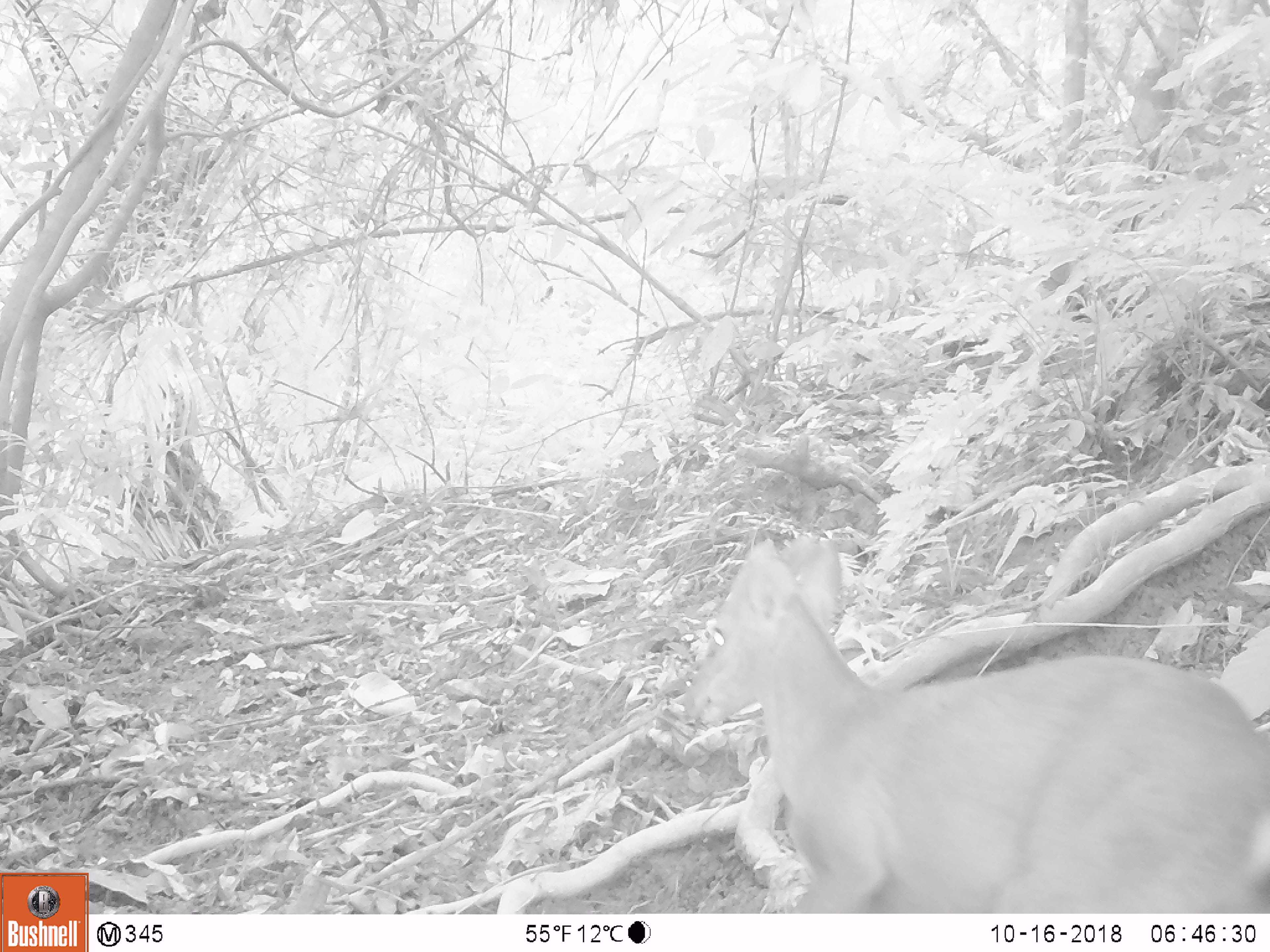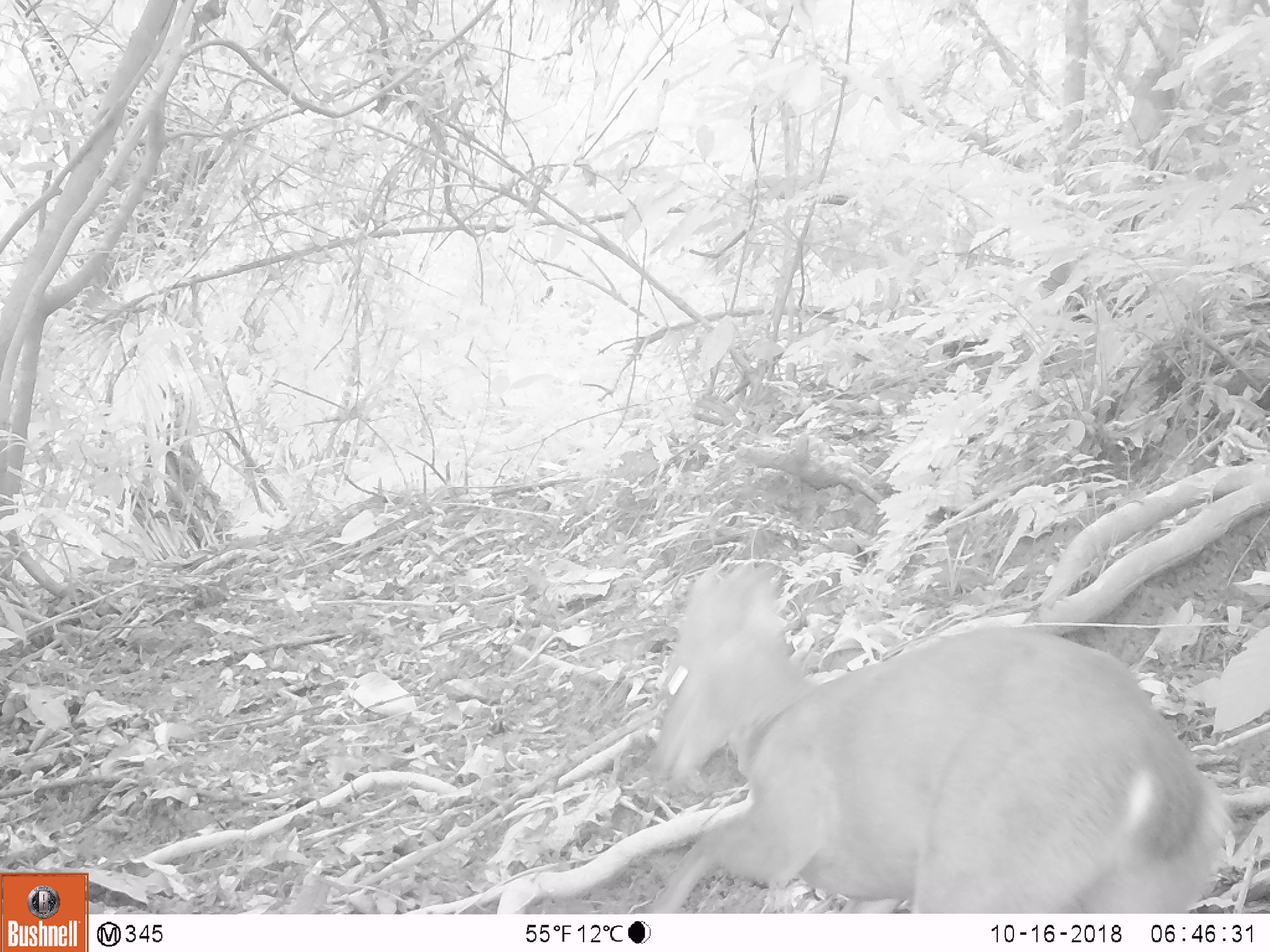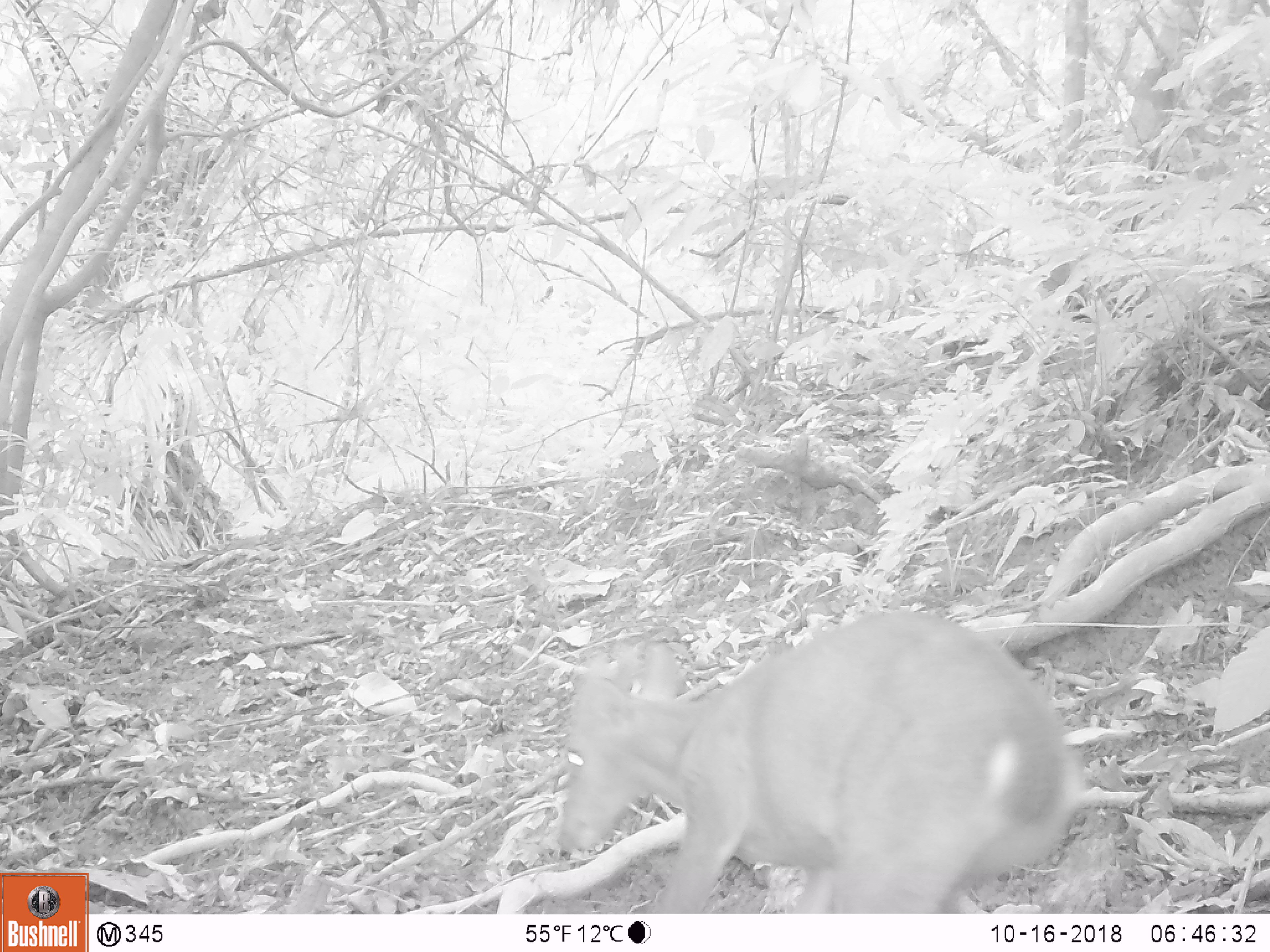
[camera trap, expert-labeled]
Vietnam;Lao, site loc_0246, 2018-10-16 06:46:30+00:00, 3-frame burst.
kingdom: Animalia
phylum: Chordata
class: Mammalia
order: Artiodactyla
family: Cervidae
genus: Muntiacus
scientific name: Muntiacus vuquangensis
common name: large-antlered muntjac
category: large antlered muntjac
Large antlered muntjac (large-antlered muntjac) (Muntiacus vuquangensis). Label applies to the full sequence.